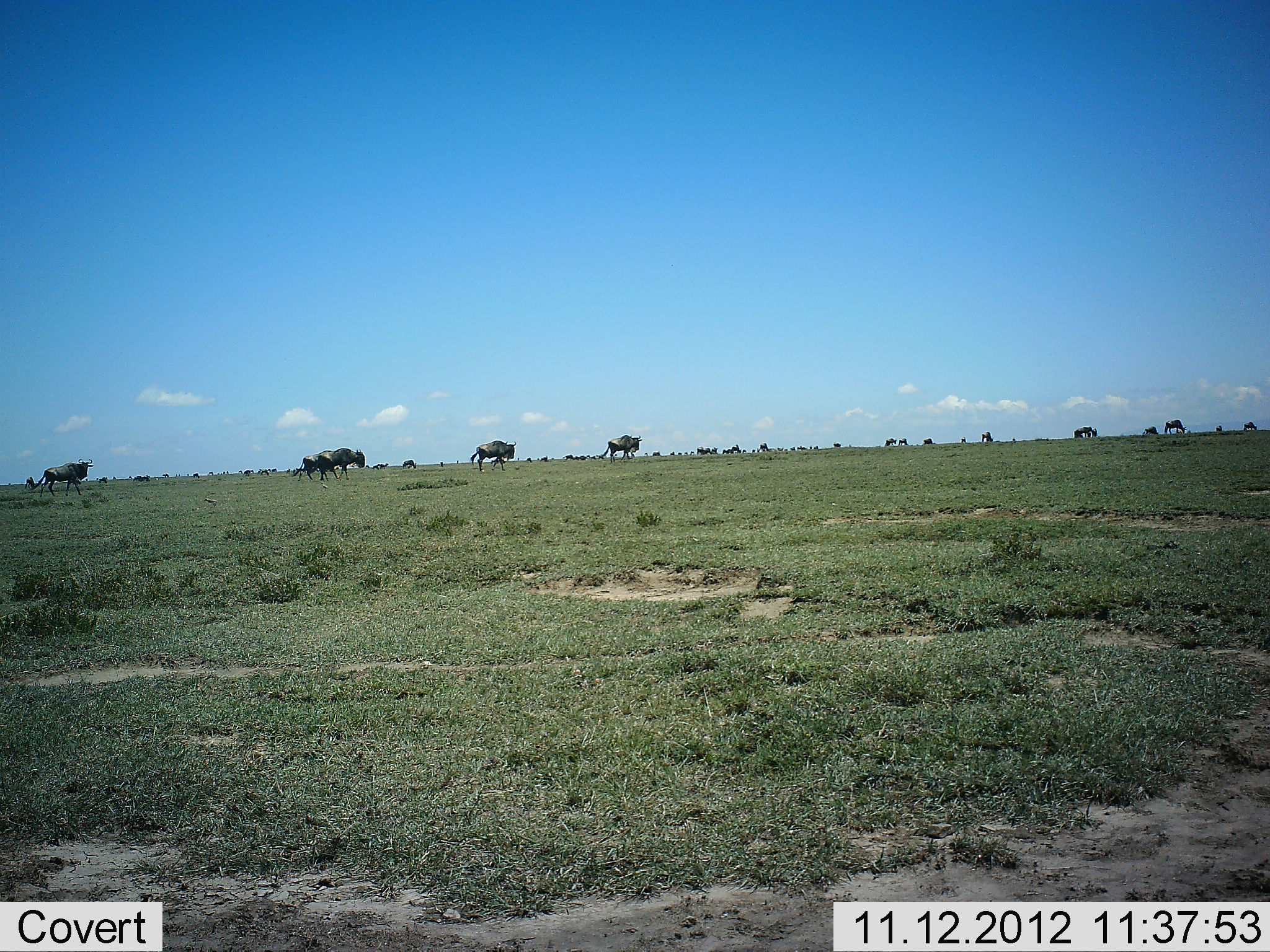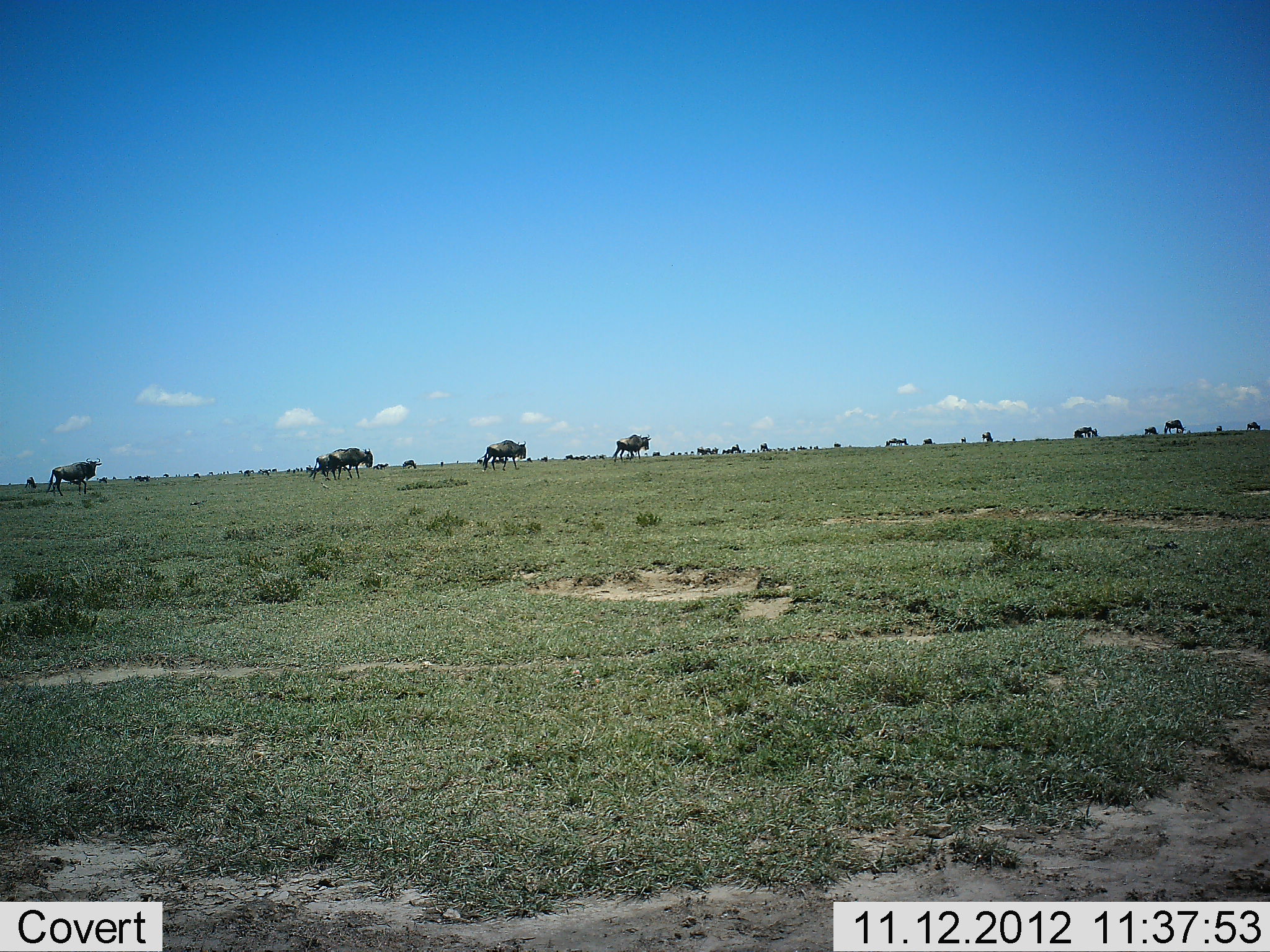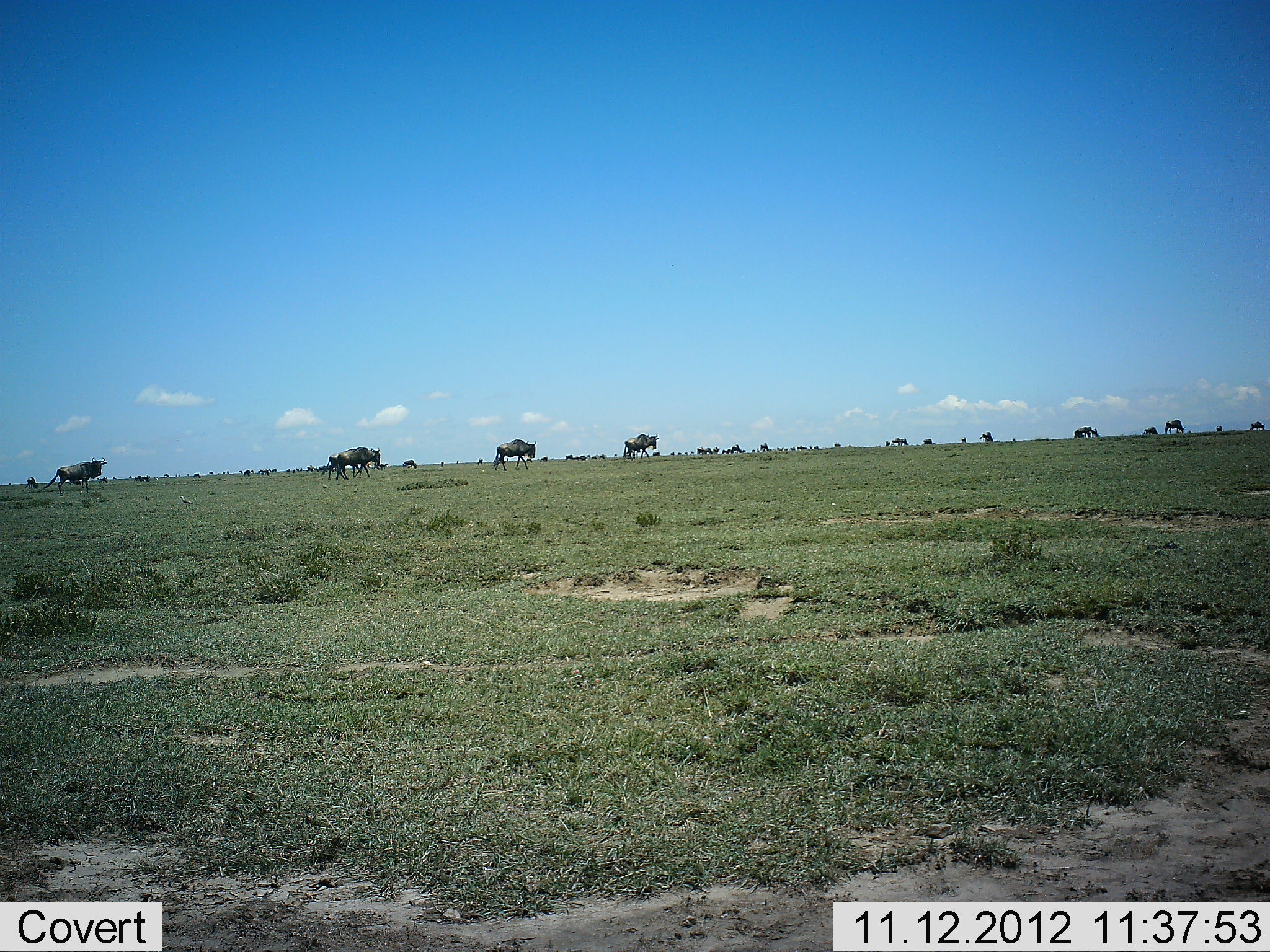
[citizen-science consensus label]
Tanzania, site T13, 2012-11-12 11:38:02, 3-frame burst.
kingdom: Animalia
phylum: Chordata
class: Mammalia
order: Artiodactyla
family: Bovidae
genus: Connochaetes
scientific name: Connochaetes taurinus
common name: blue wildebeest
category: wildebeest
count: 11-50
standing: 40%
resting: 0%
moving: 100%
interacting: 0%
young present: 20%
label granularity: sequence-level